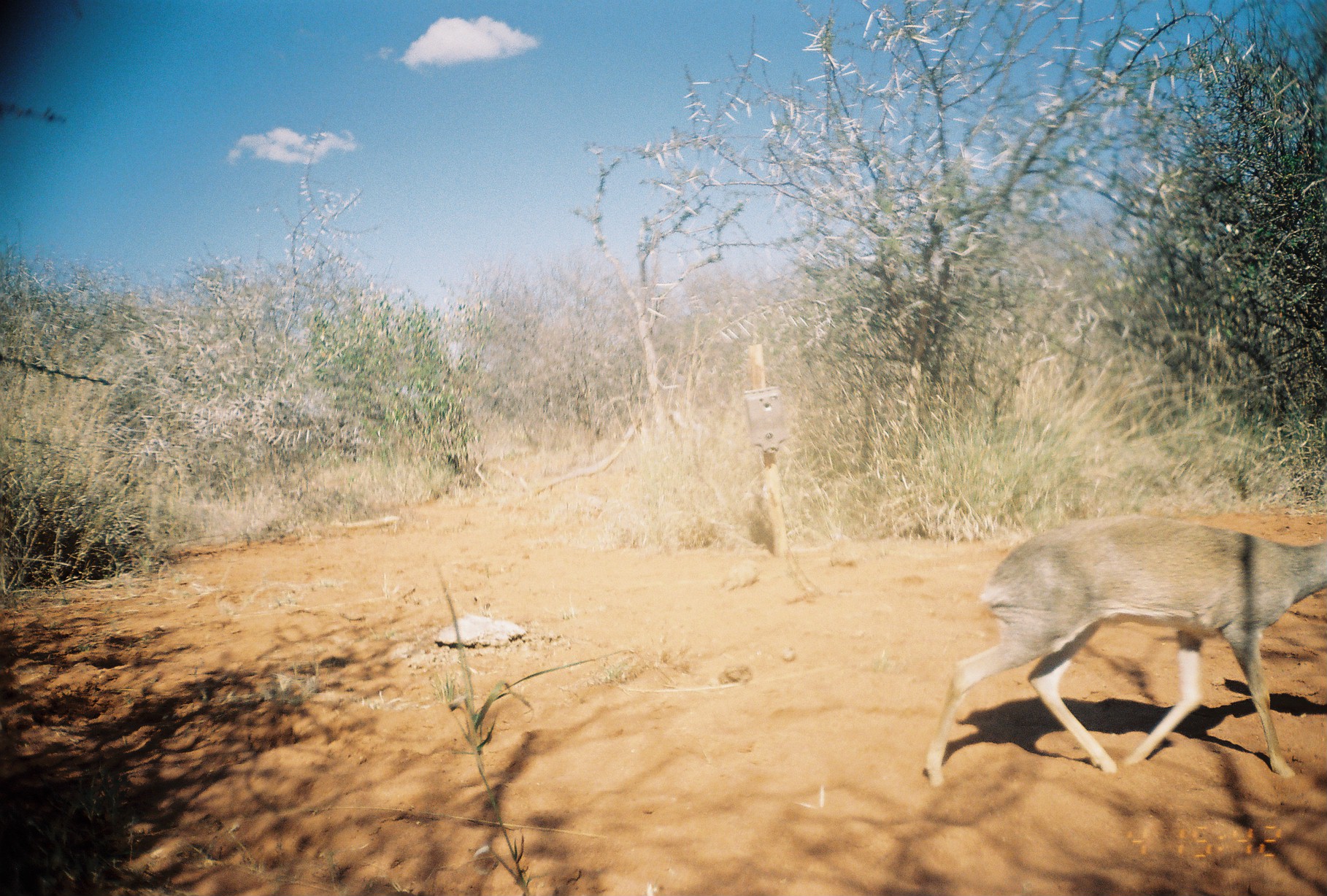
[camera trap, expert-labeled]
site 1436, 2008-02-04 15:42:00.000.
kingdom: Animalia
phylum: Chordata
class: Mammalia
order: Artiodactyla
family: Bovidae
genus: Madoqua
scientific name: Madoqua guentheri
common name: günther's dik-dik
Madoqua guentheri (günther's dik-dik), count 1.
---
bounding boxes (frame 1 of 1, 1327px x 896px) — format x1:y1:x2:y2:
madoqua guentheri: 921:513:1327:787